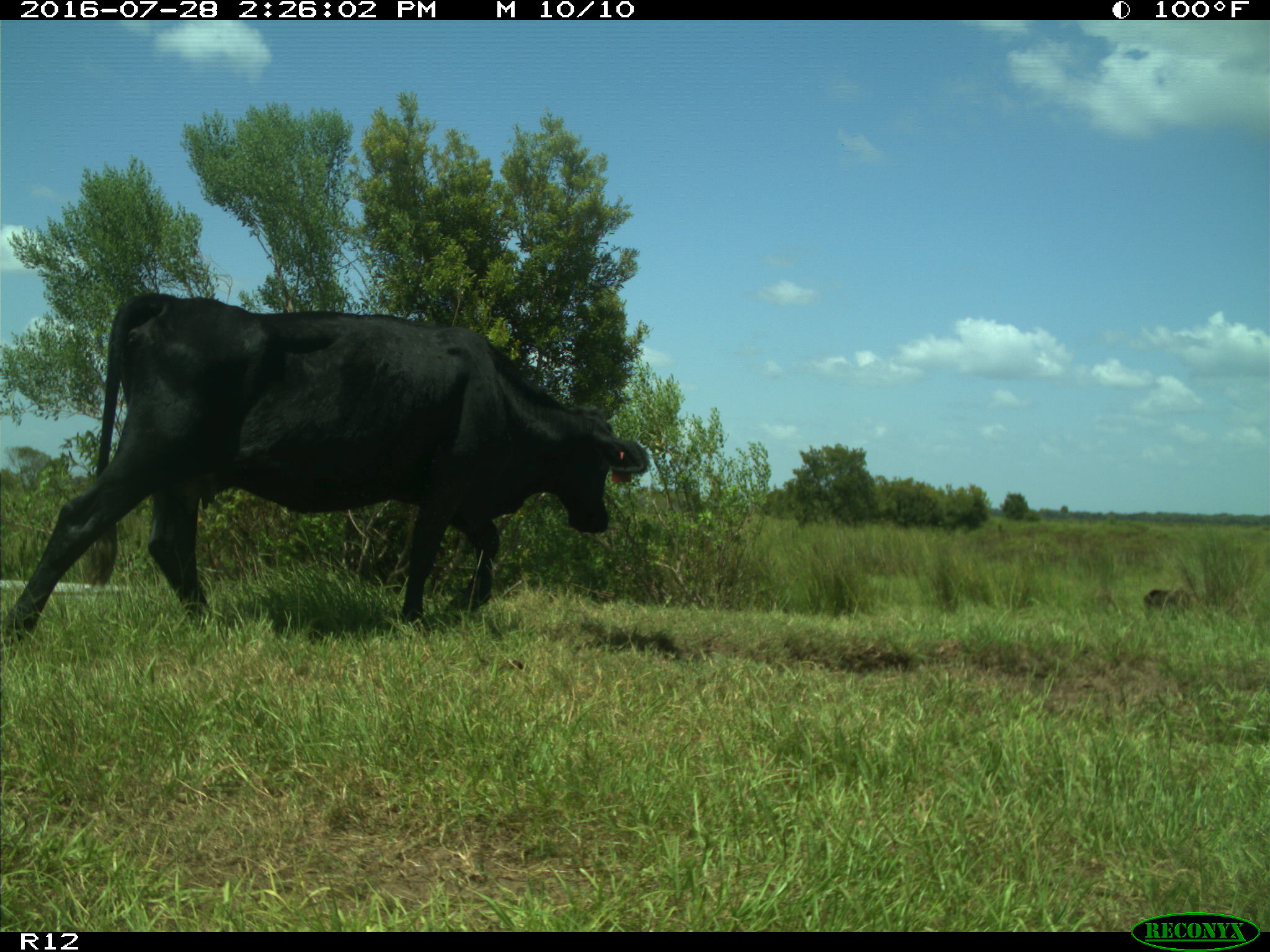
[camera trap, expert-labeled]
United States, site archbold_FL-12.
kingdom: Animalia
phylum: Chordata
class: Mammalia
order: Artiodactyla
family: Bovidae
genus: Bos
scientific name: Bos taurus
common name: domestic cow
Bos taurus (domestic cow).